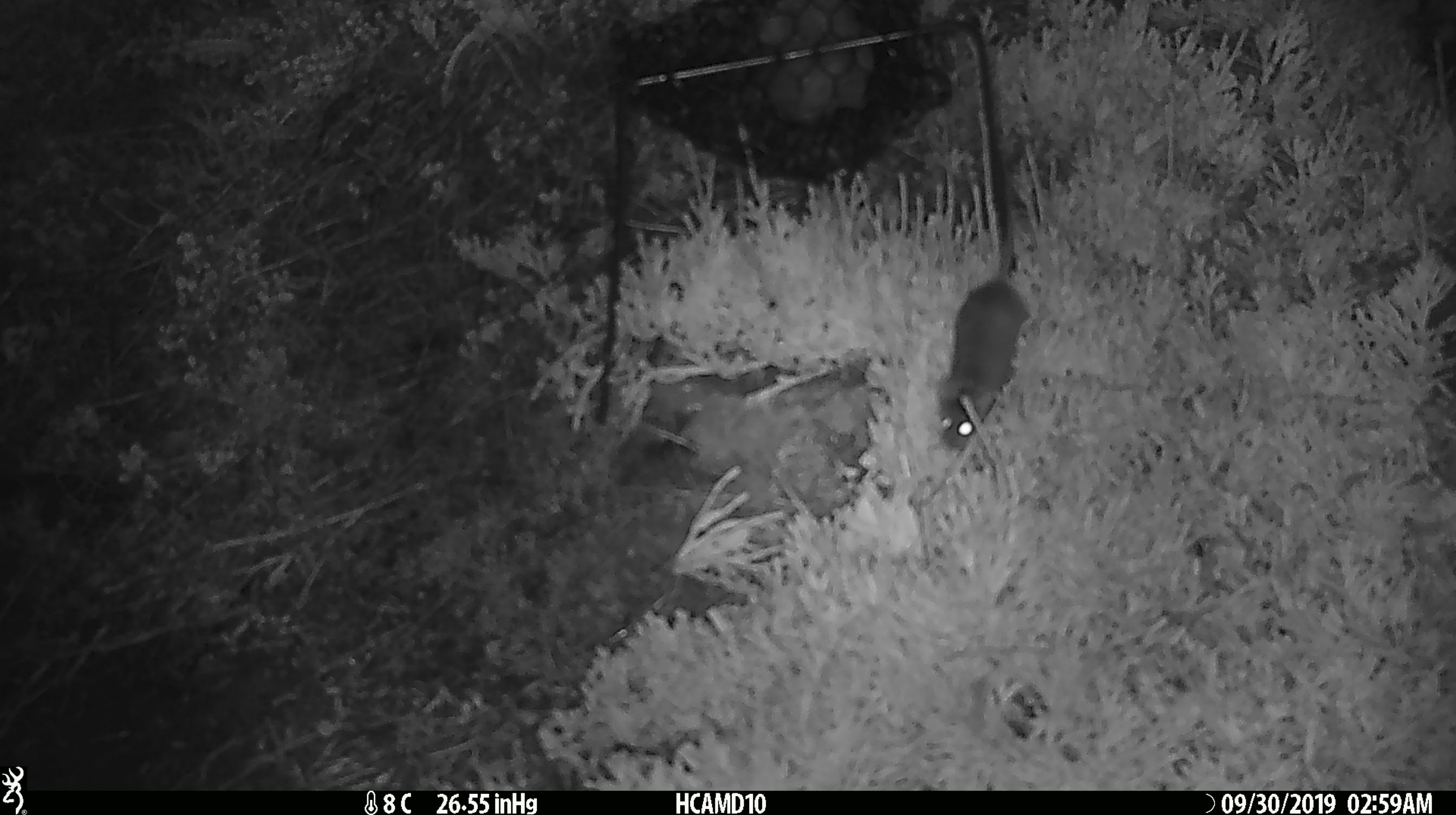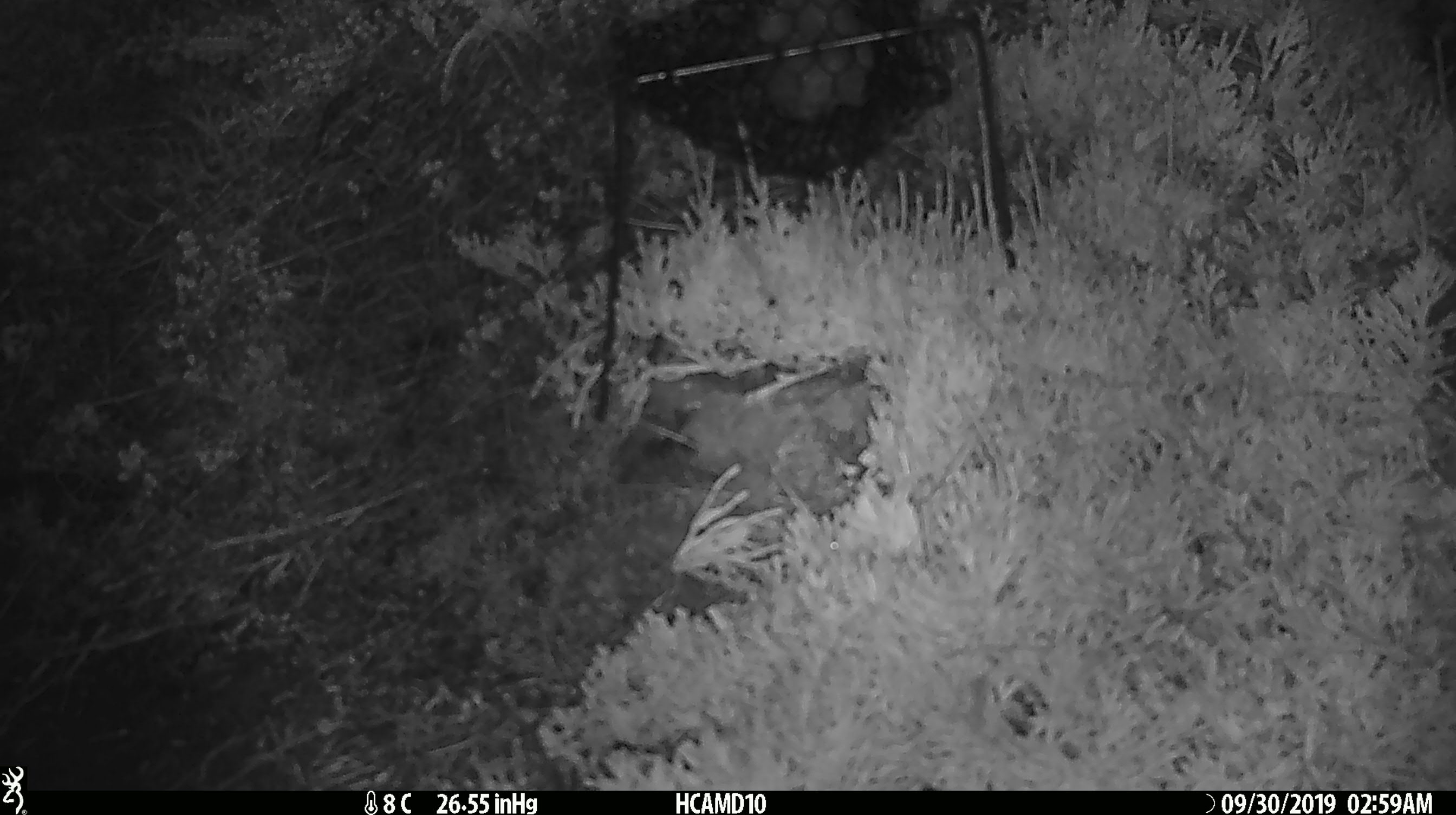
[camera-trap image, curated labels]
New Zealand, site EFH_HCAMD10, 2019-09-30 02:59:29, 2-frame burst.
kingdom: Animalia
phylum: Chordata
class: Mammalia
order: Rodentia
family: Muridae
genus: Mus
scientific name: Mus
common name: mouse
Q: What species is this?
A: Mouse (Mus).